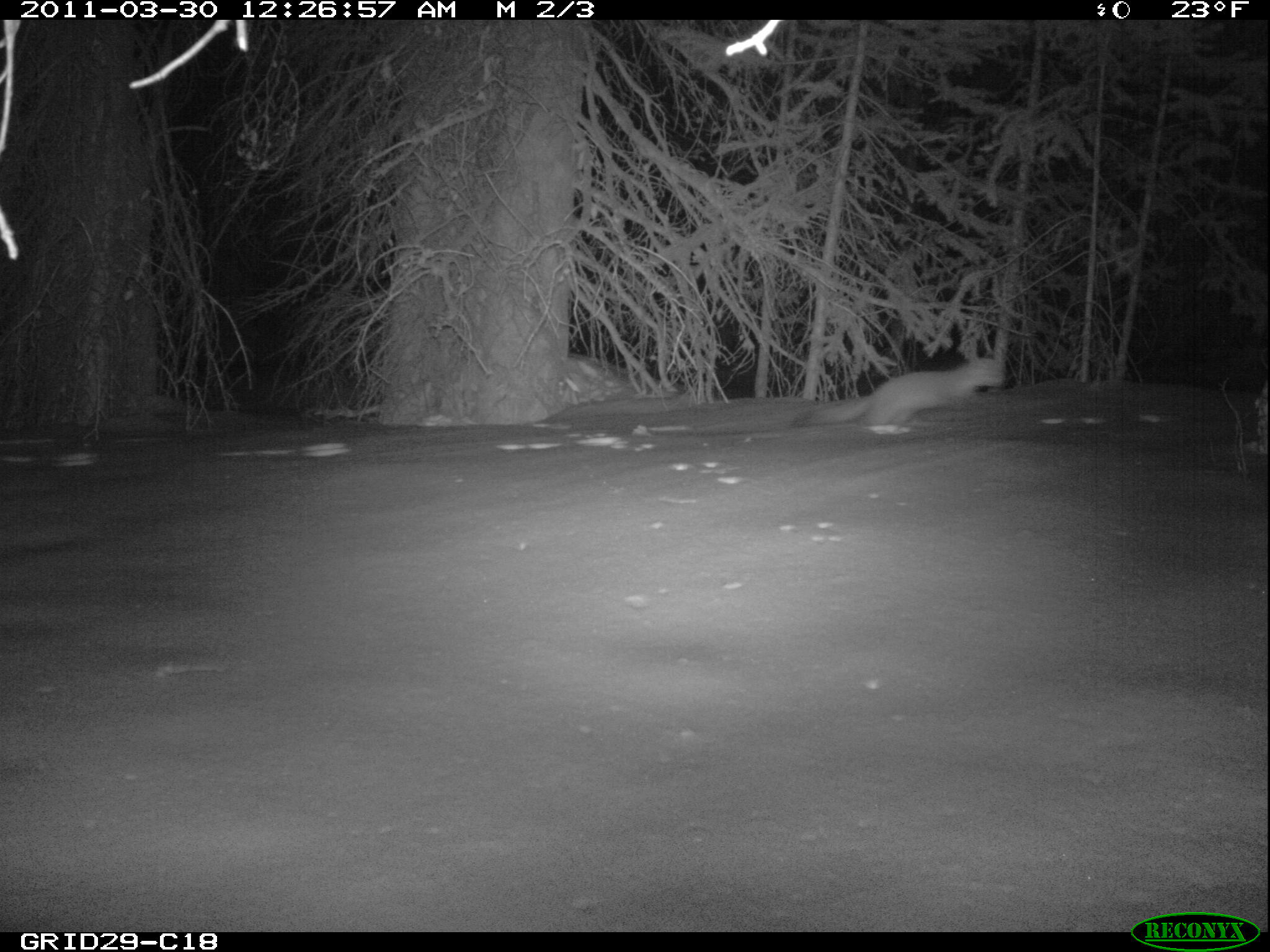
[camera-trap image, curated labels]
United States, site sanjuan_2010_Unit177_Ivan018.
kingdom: Animalia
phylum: Chordata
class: Mammalia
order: Carnivora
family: Mustelidae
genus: Martes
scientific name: Martes americana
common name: american marten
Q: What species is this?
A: Martes americana (american marten).